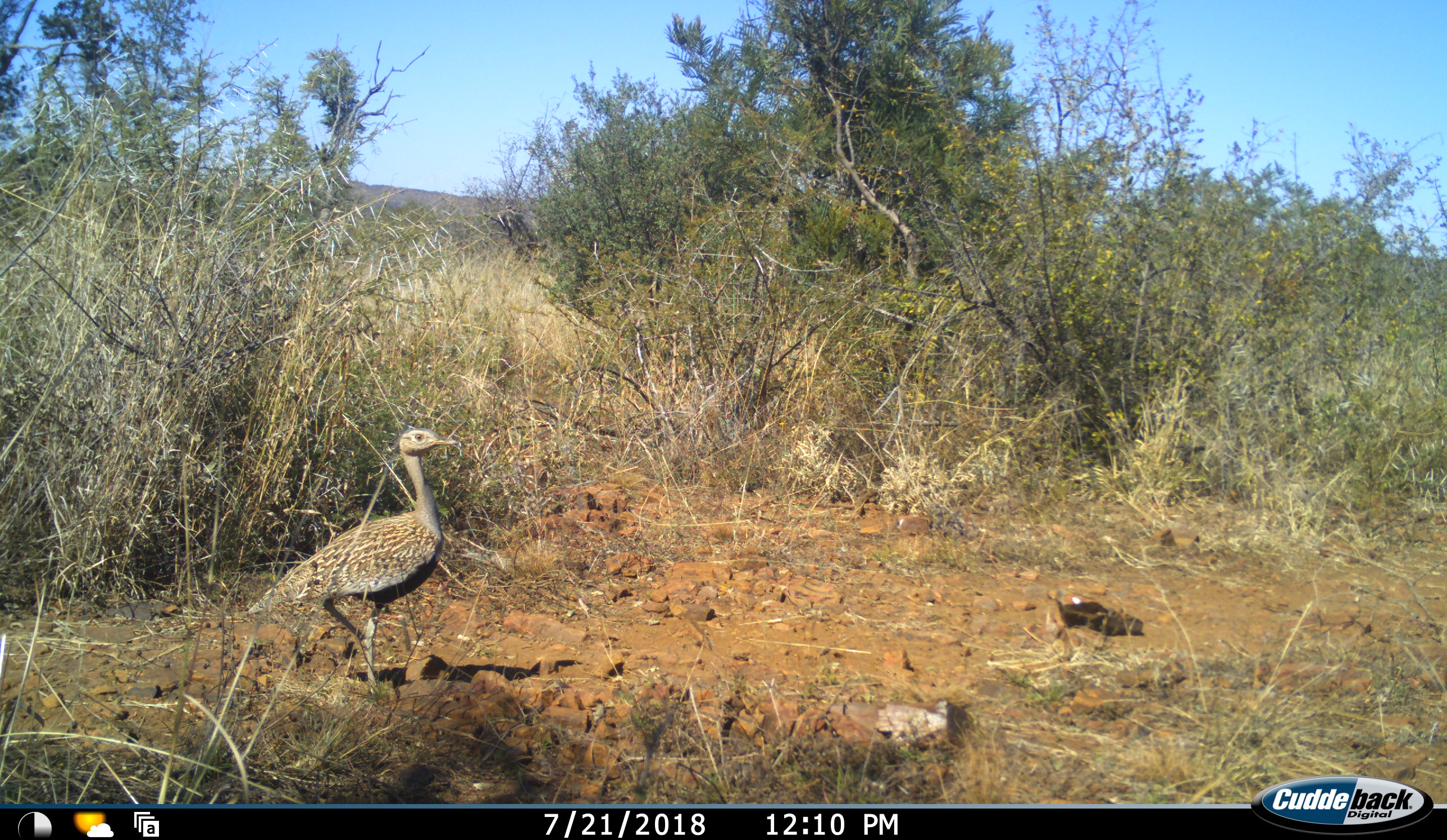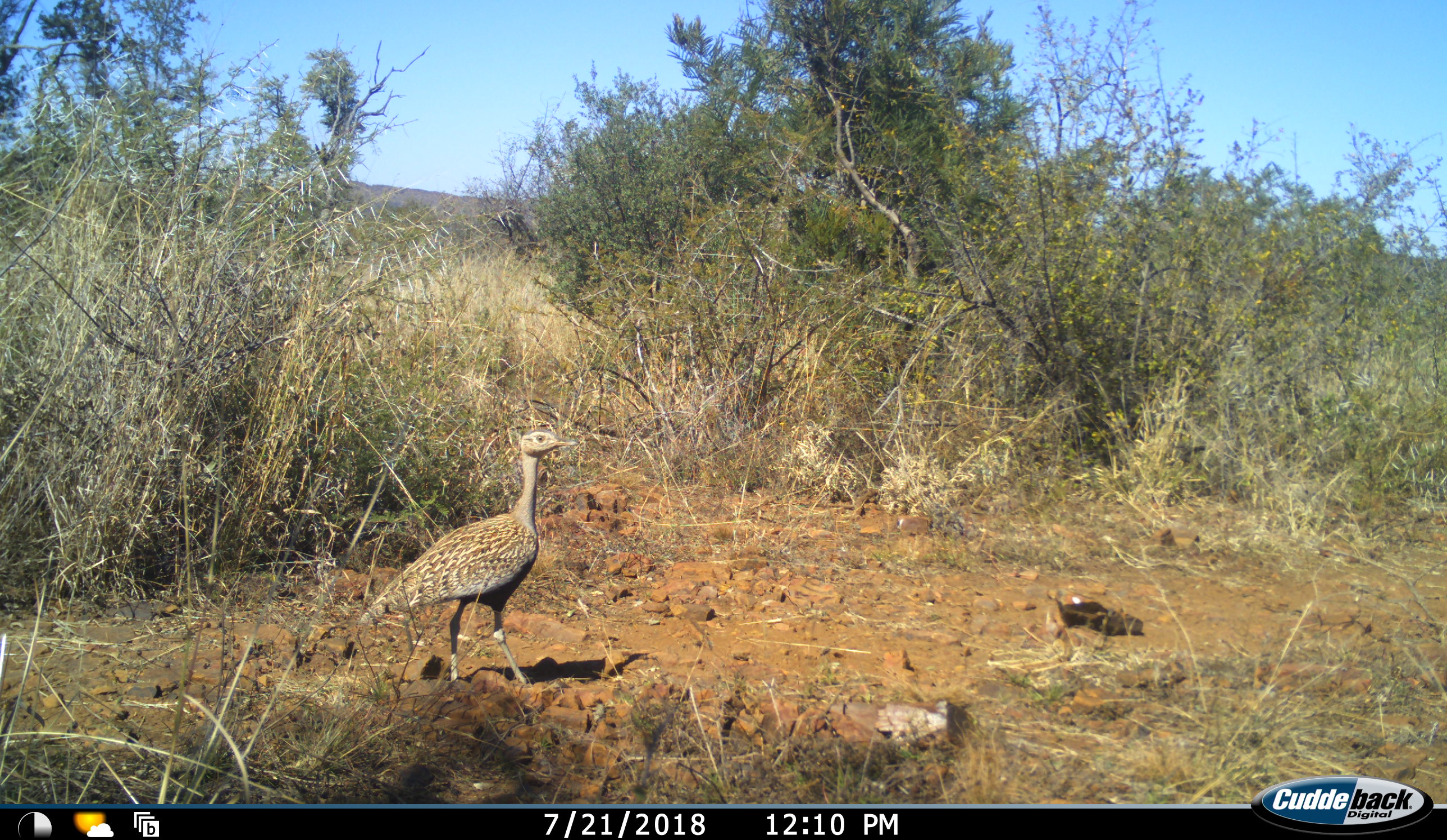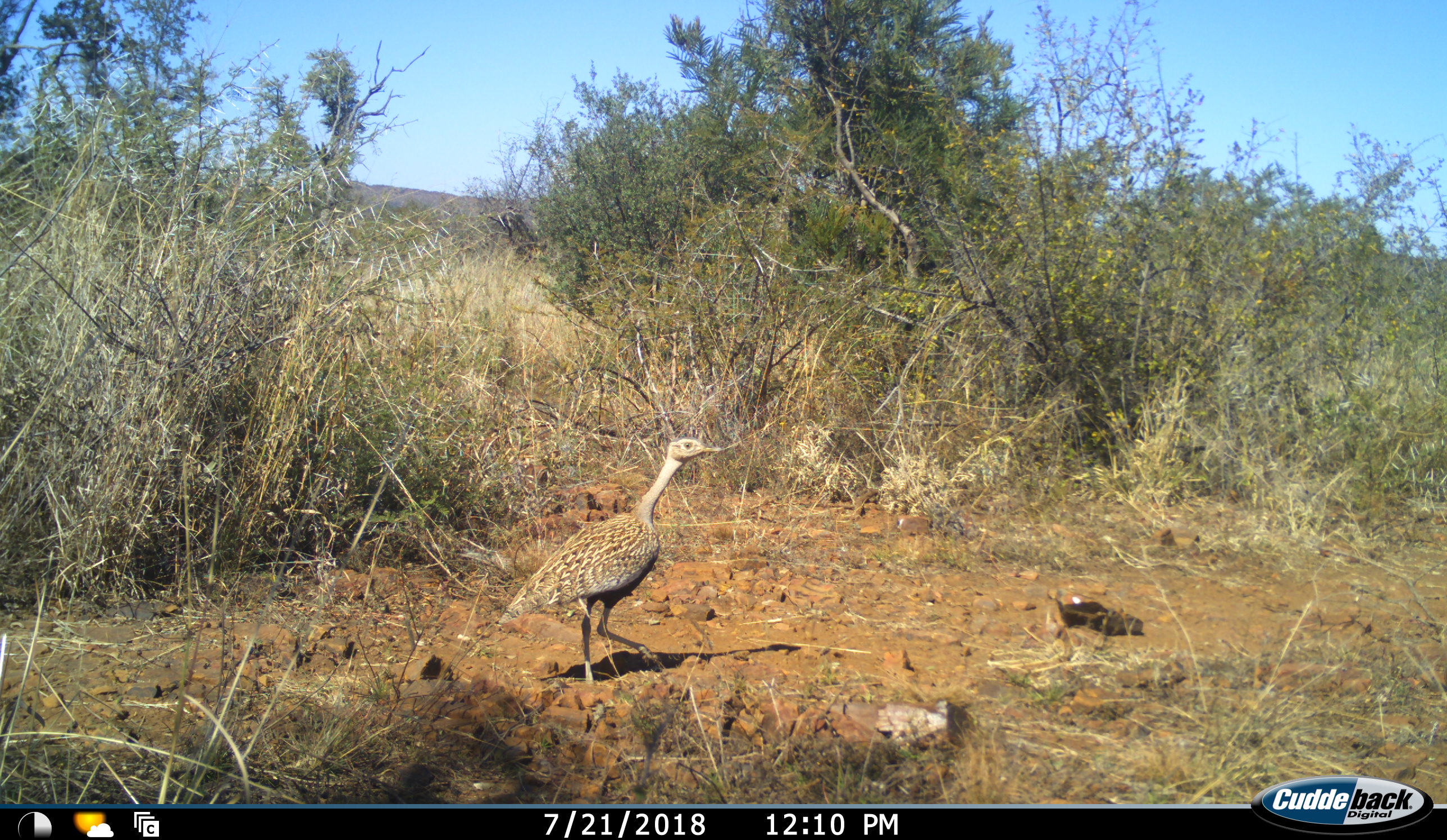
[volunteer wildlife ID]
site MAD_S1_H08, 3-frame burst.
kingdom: Animalia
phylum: Chordata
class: Aves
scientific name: Aves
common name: bird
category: birdother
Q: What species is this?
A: Birdother (bird) (Aves).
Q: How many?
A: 1.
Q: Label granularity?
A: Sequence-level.